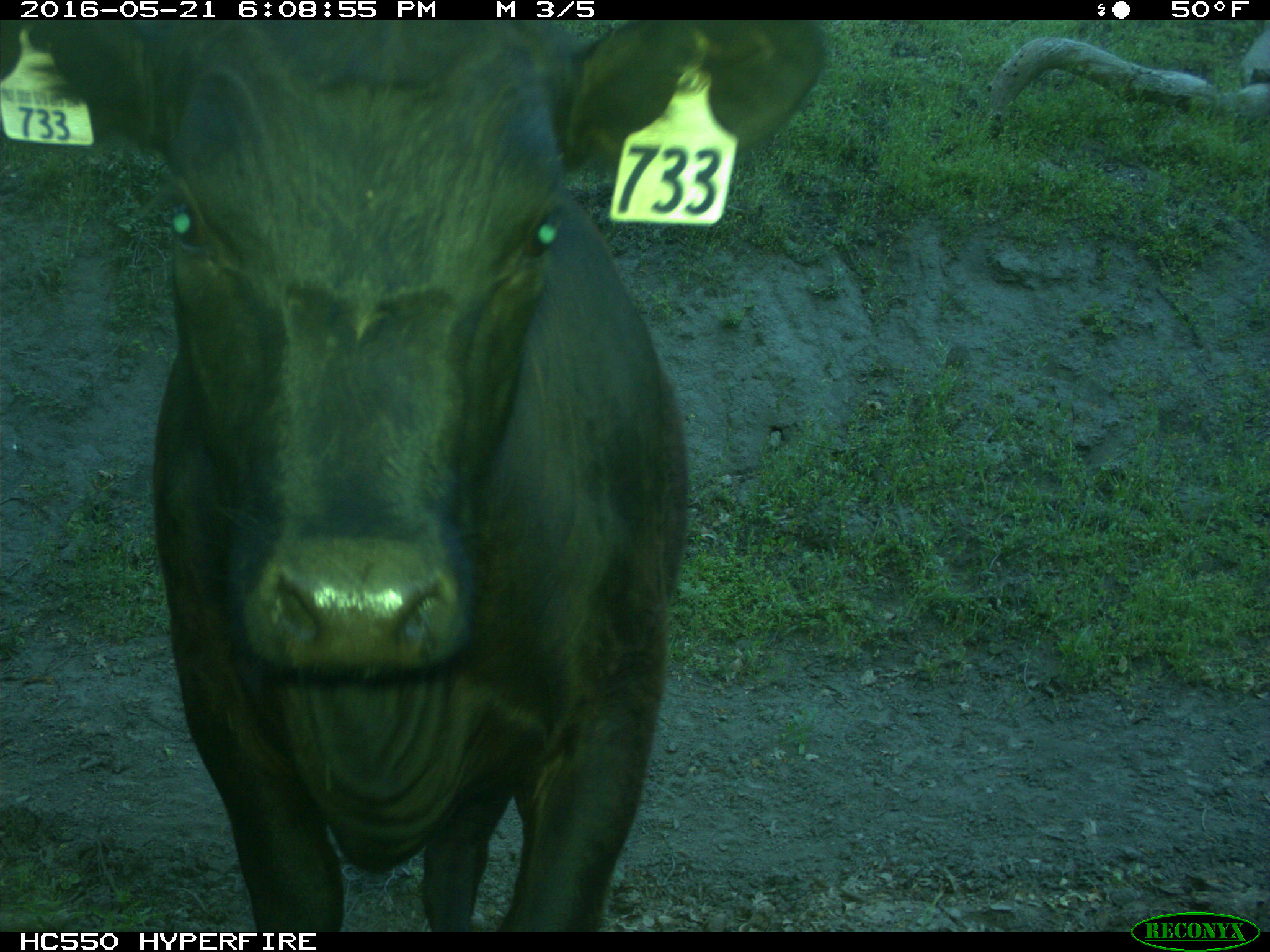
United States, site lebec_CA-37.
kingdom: Animalia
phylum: Chordata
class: Mammalia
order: Artiodactyla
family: Bovidae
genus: Bos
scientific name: Bos taurus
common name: domestic cow